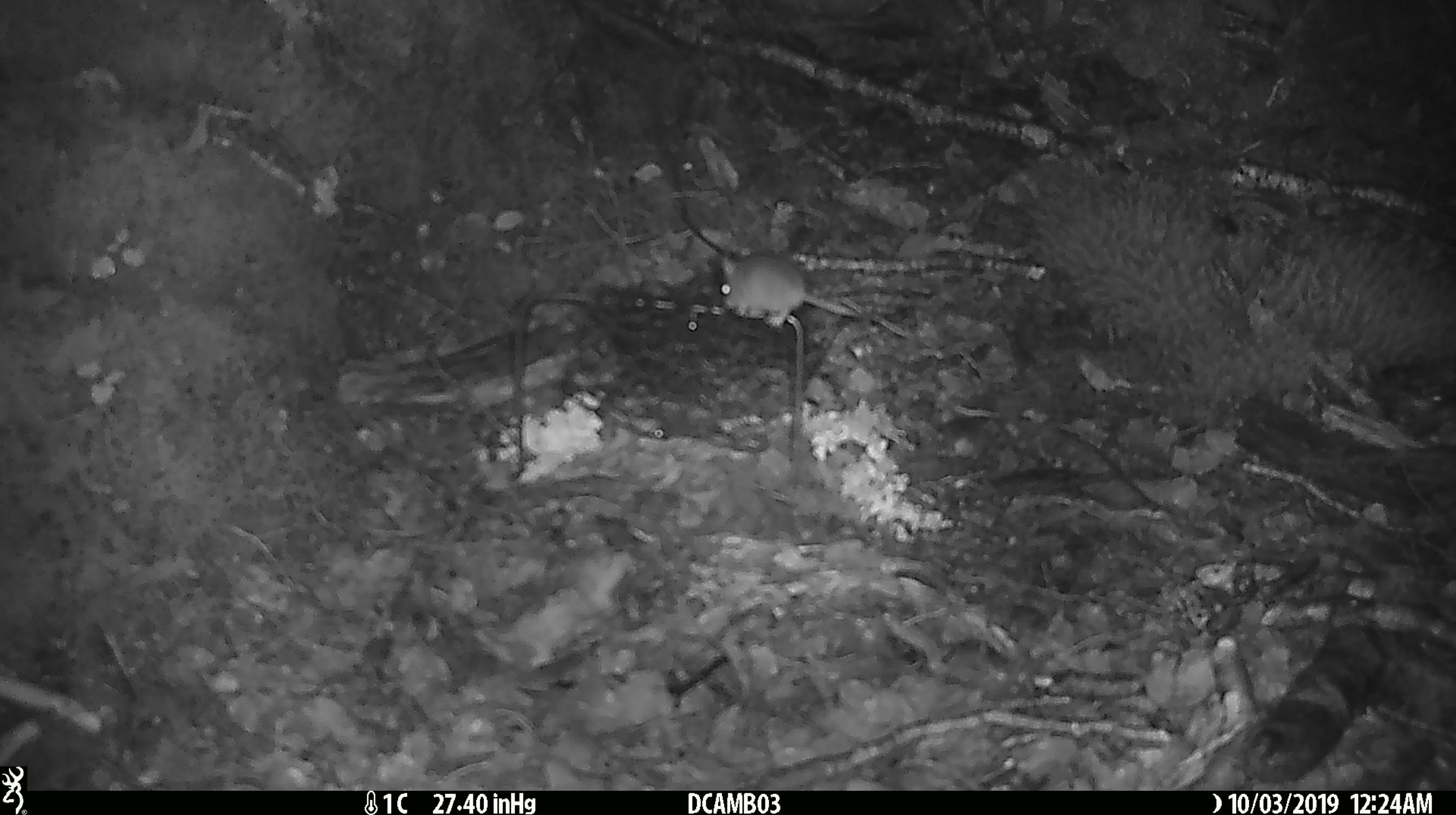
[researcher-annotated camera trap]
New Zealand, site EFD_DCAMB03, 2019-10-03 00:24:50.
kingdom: Animalia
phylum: Chordata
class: Mammalia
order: Rodentia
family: Muridae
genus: Mus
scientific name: Mus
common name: mouse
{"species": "mouse (Mus)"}